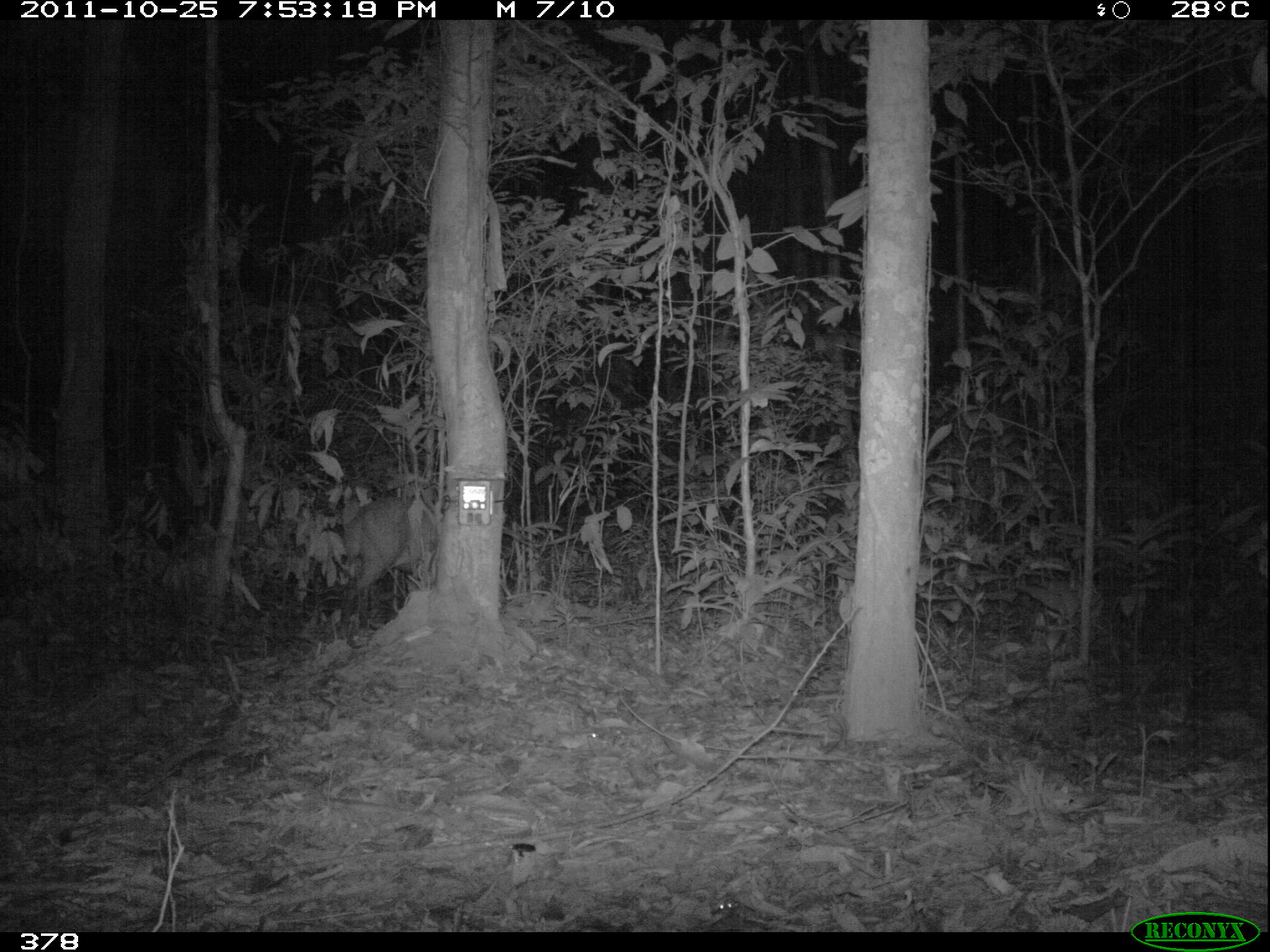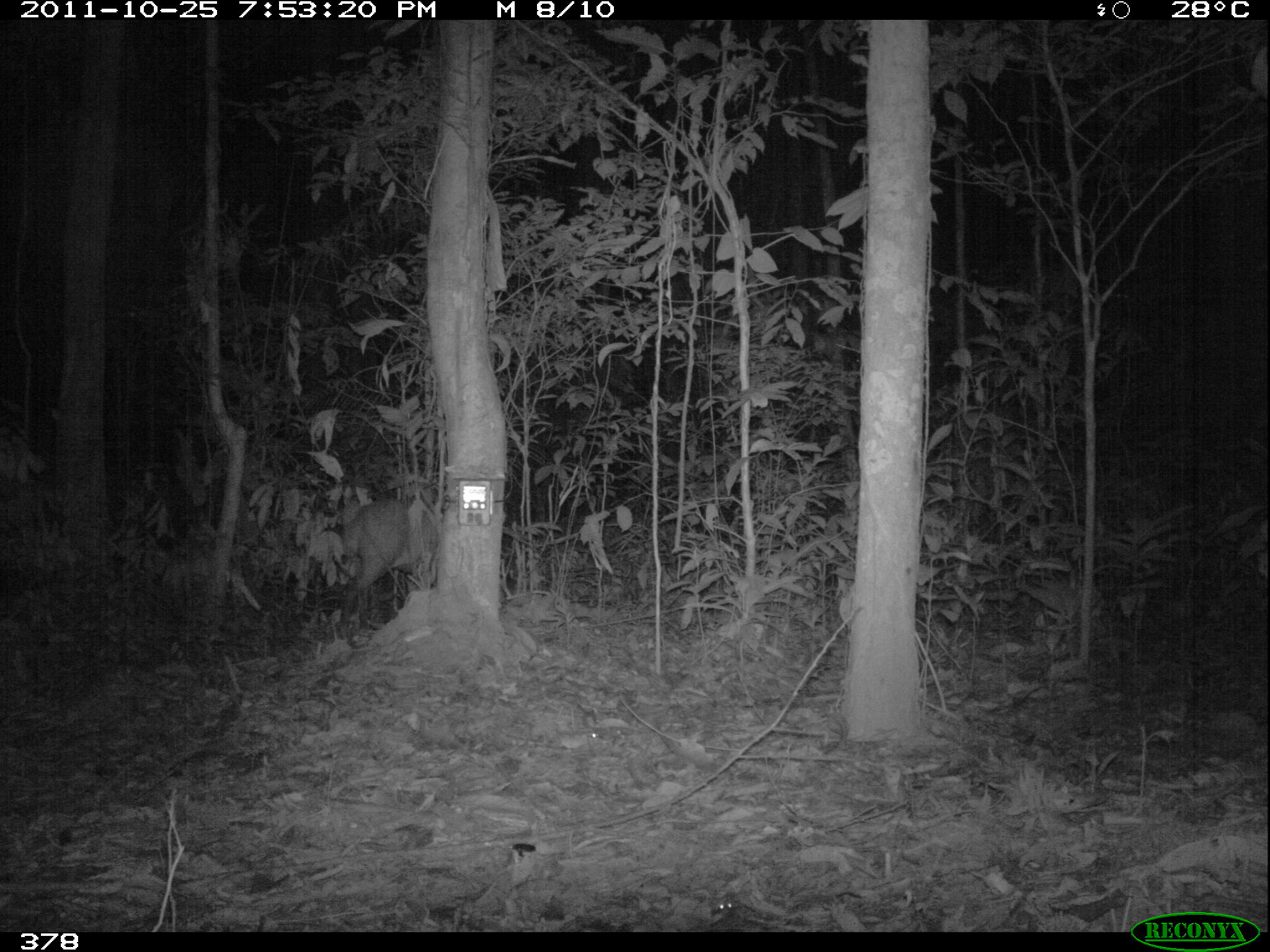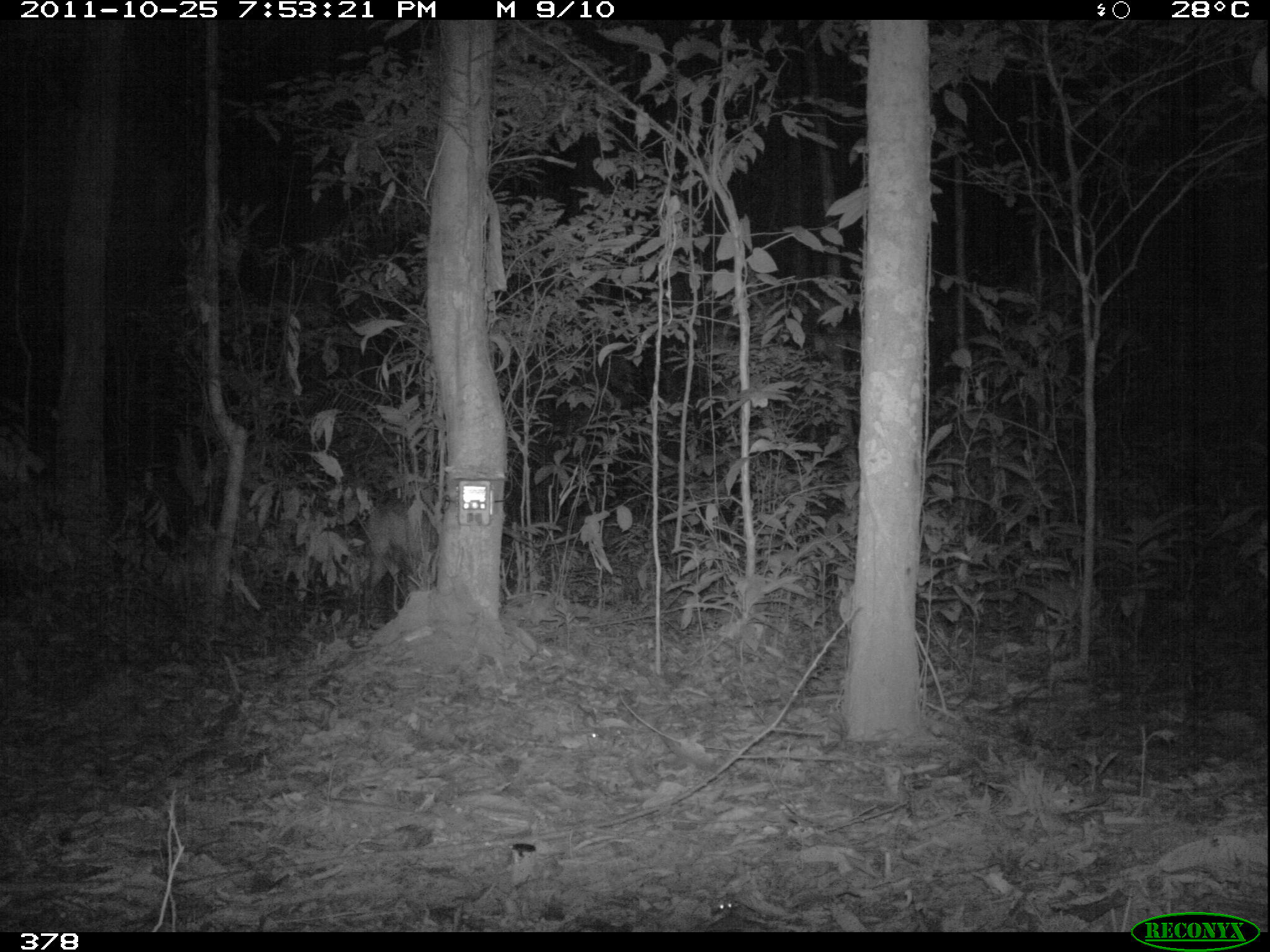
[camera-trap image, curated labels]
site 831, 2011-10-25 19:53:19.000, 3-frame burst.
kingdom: Animalia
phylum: Chordata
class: Mammalia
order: Artiodactyla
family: Cervidae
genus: Mazama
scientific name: Mazama americana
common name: red brocket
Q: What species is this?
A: Mazama americana (red brocket).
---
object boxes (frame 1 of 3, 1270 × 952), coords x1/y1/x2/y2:
mazama americana: 339/494/441/634